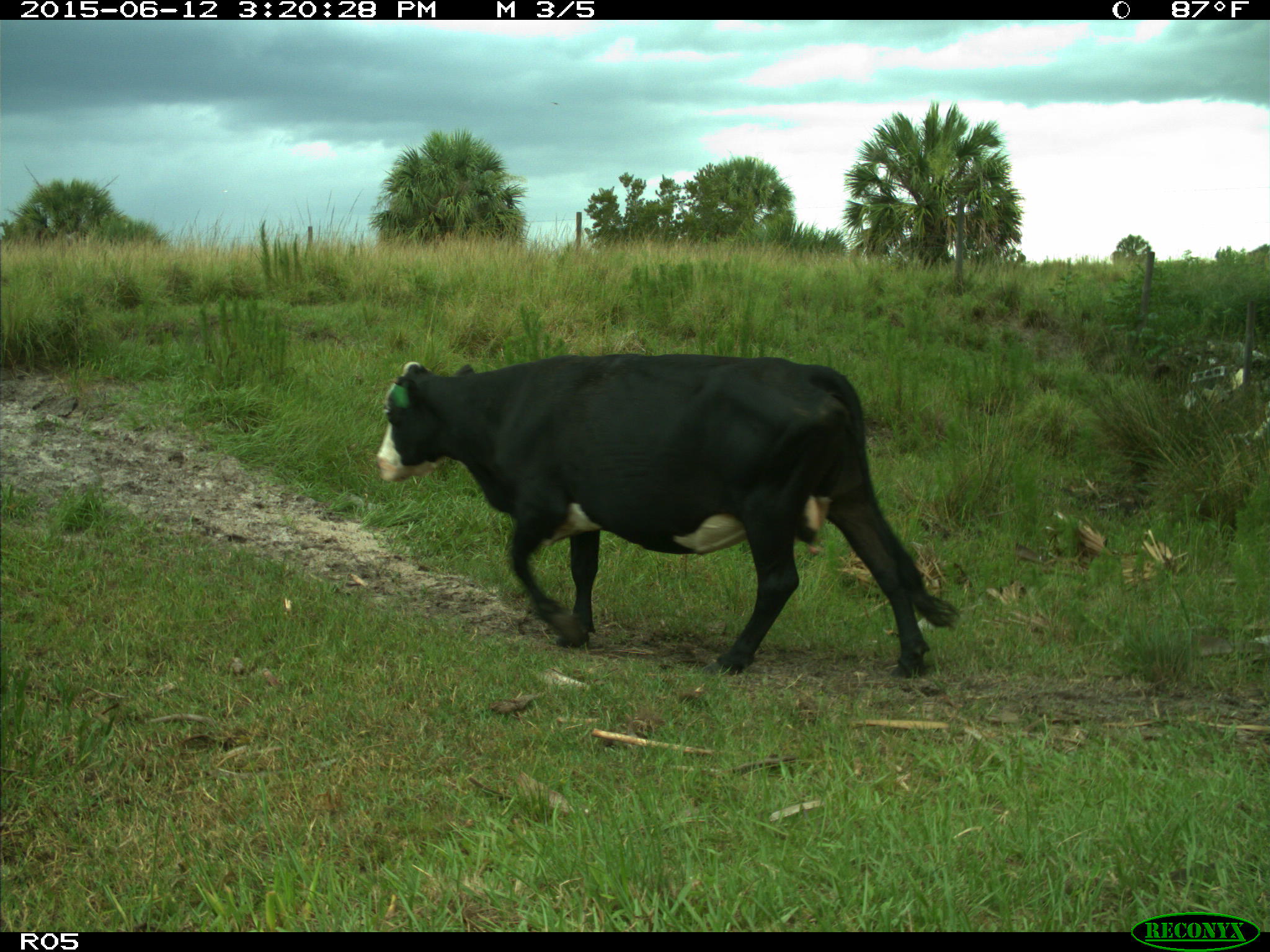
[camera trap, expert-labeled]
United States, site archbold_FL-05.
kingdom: Animalia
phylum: Chordata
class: Mammalia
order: Artiodactyla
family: Bovidae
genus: Bos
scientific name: Bos taurus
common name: domestic cow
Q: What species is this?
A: Bos taurus (domestic cow).